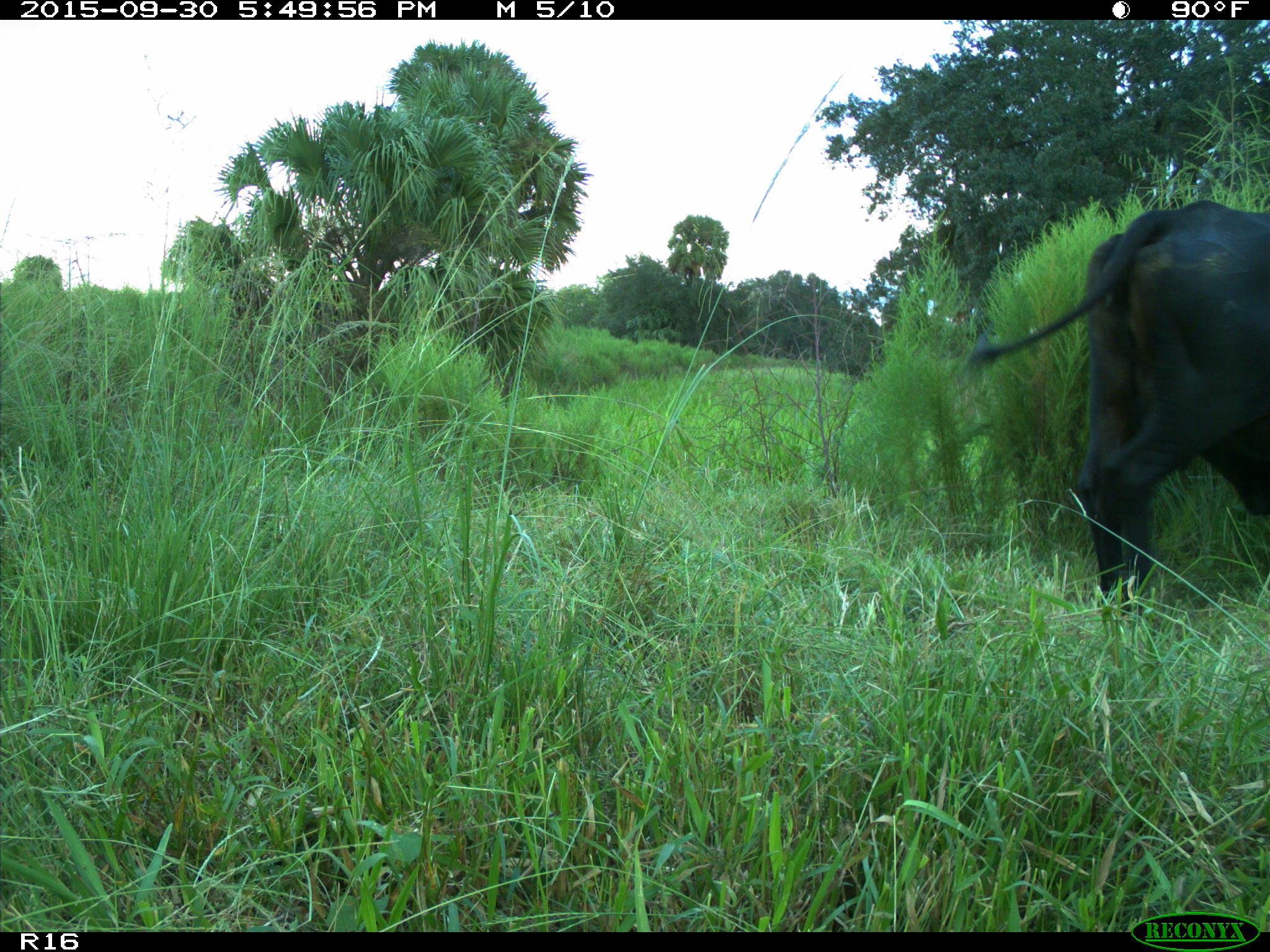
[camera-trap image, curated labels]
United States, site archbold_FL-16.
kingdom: Animalia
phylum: Chordata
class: Mammalia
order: Artiodactyla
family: Bovidae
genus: Bos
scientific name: Bos taurus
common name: domestic cow